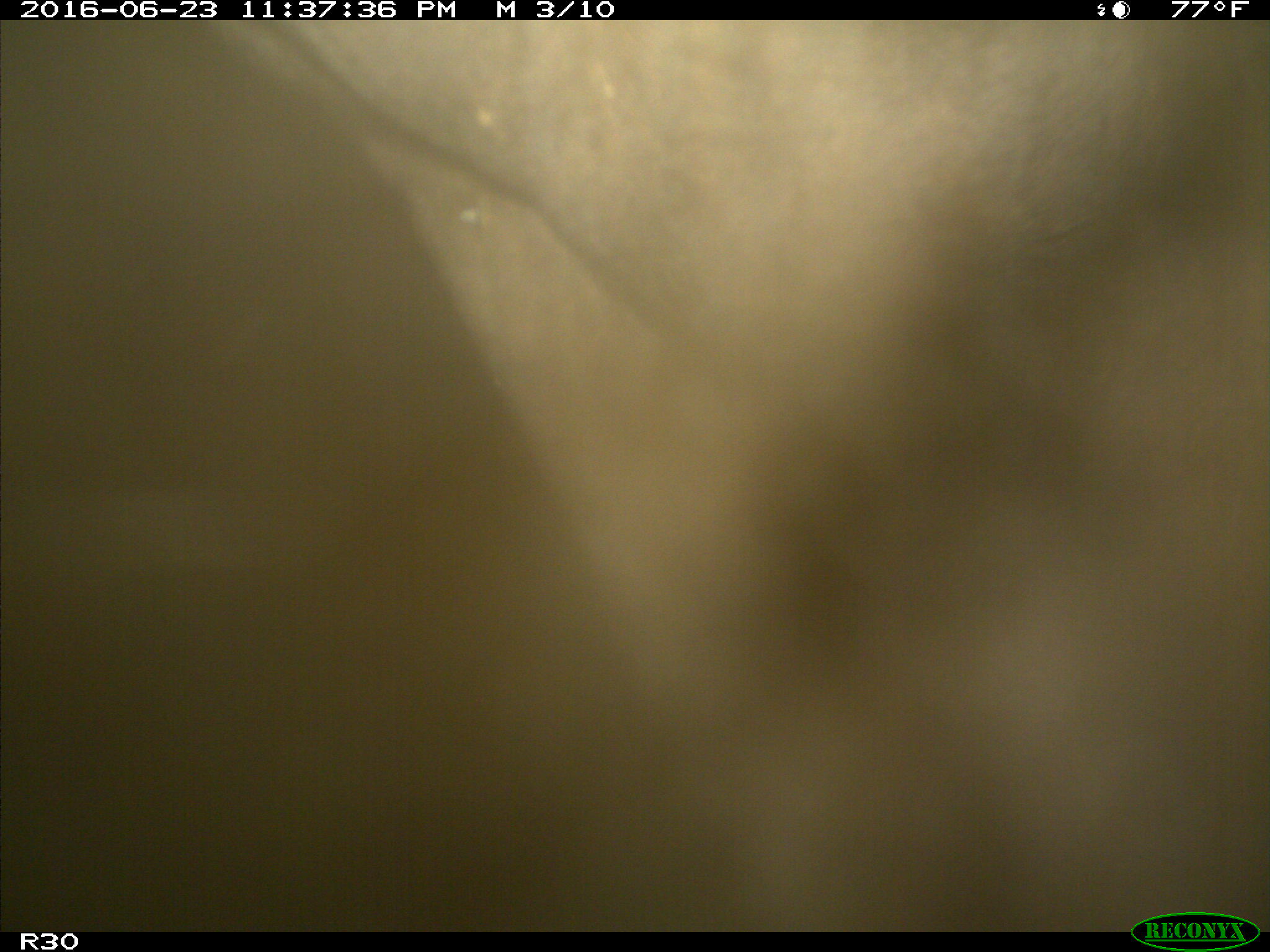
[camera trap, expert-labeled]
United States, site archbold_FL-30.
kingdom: Animalia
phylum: Chordata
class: Mammalia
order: Artiodactyla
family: Bovidae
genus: Bos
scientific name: Bos taurus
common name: domestic cow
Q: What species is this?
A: Bos taurus (domestic cow).